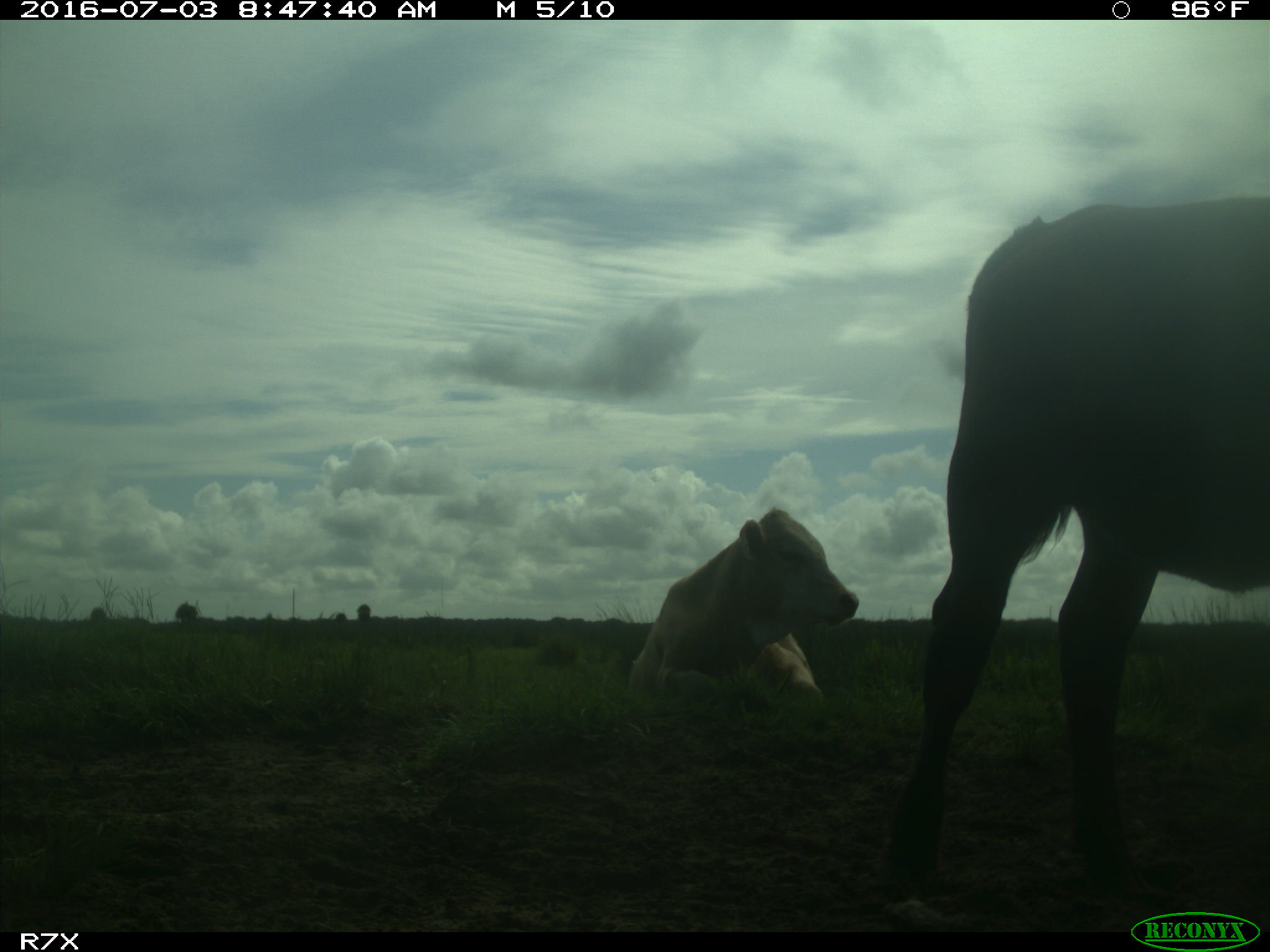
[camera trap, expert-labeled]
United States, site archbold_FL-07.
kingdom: Animalia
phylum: Chordata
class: Mammalia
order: Artiodactyla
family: Bovidae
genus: Bos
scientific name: Bos taurus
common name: domestic cow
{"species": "Bos taurus (domestic cow)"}